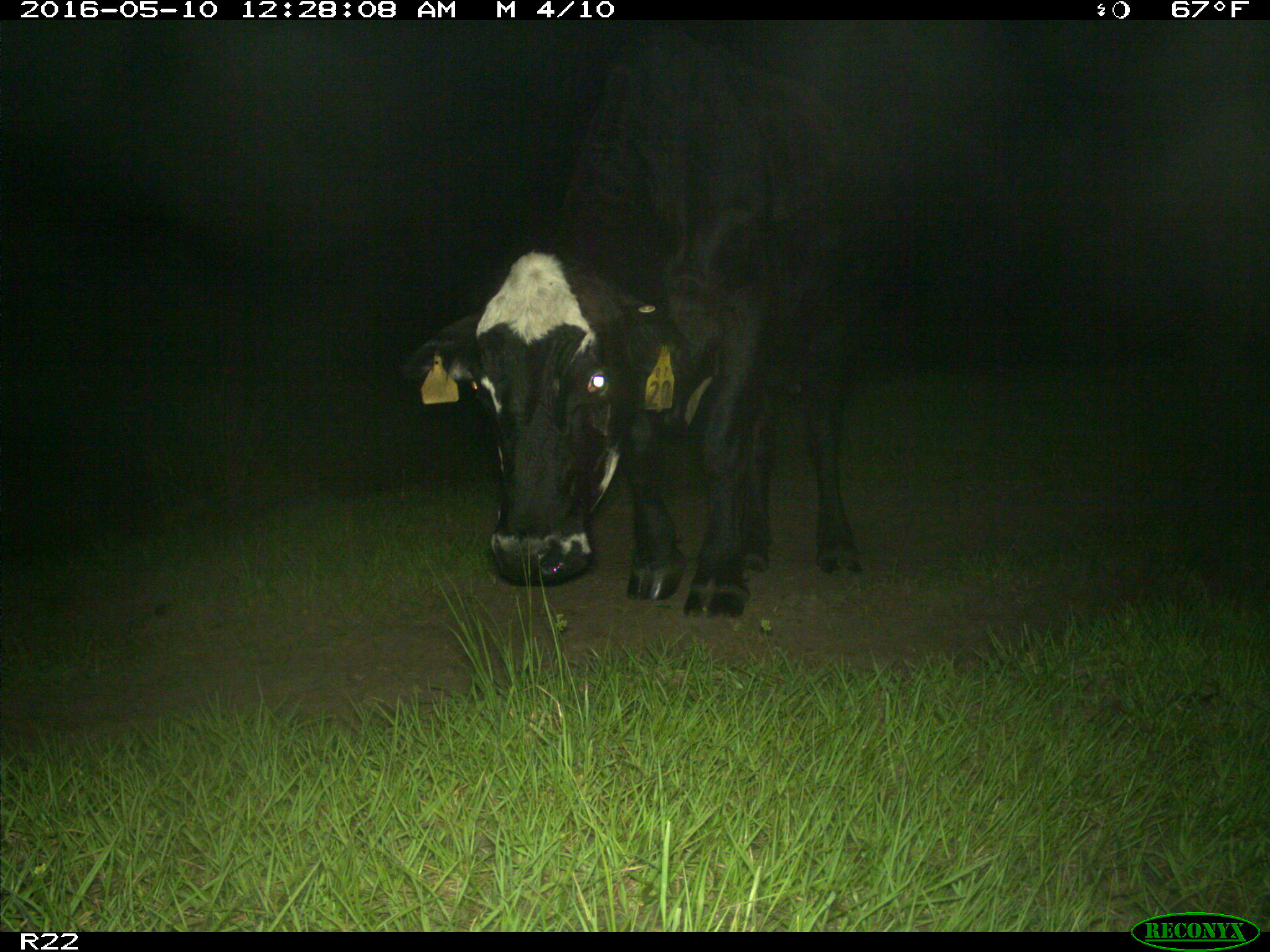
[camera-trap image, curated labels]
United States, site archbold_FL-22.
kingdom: Animalia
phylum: Chordata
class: Mammalia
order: Artiodactyla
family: Bovidae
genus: Bos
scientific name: Bos taurus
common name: domestic cow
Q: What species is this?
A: Bos taurus (domestic cow).